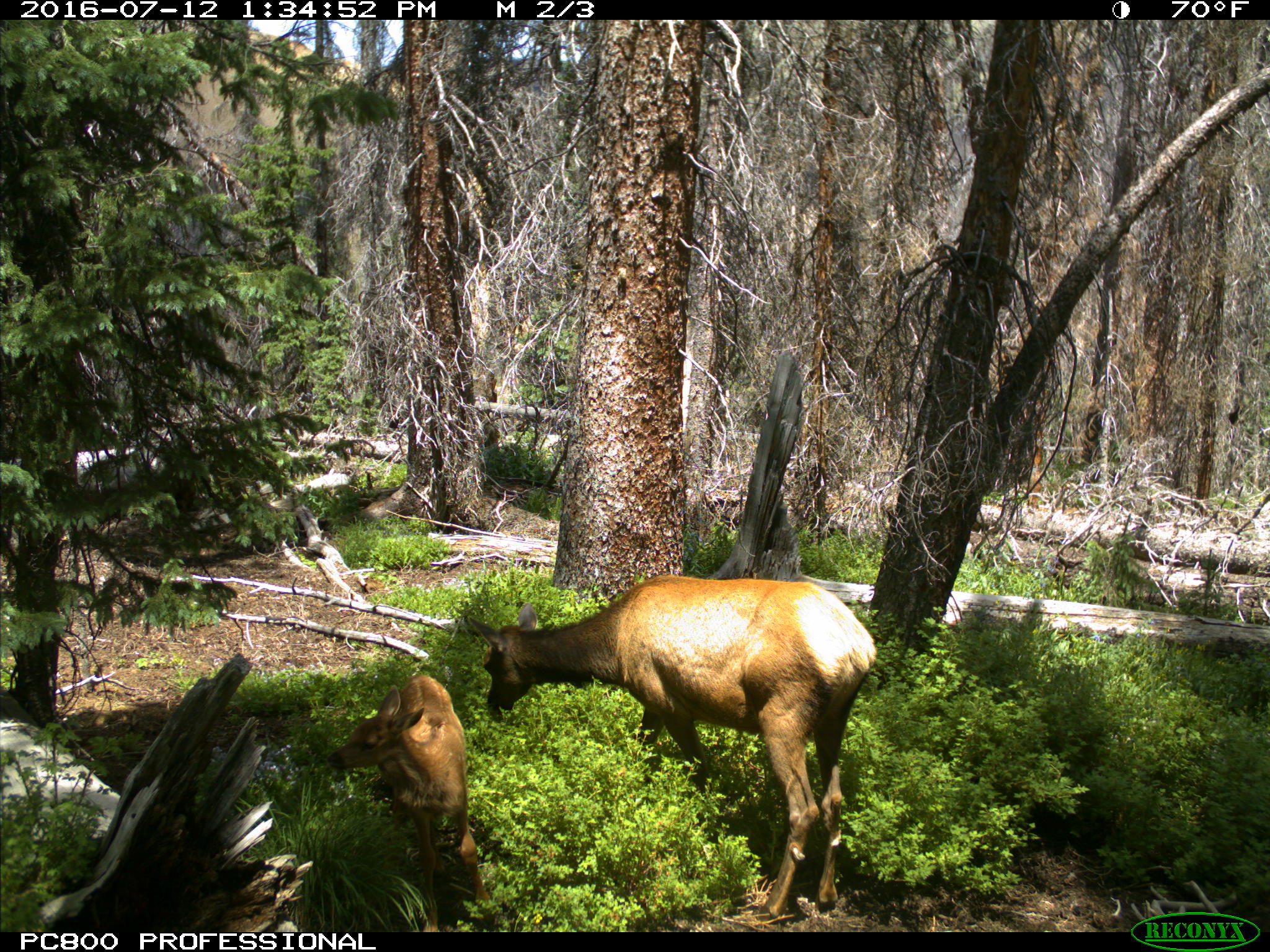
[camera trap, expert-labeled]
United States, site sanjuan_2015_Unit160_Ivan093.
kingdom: Animalia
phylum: Chordata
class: Mammalia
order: Artiodactyla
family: Cervidae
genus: Cervus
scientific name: Cervus elaphus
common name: red deer